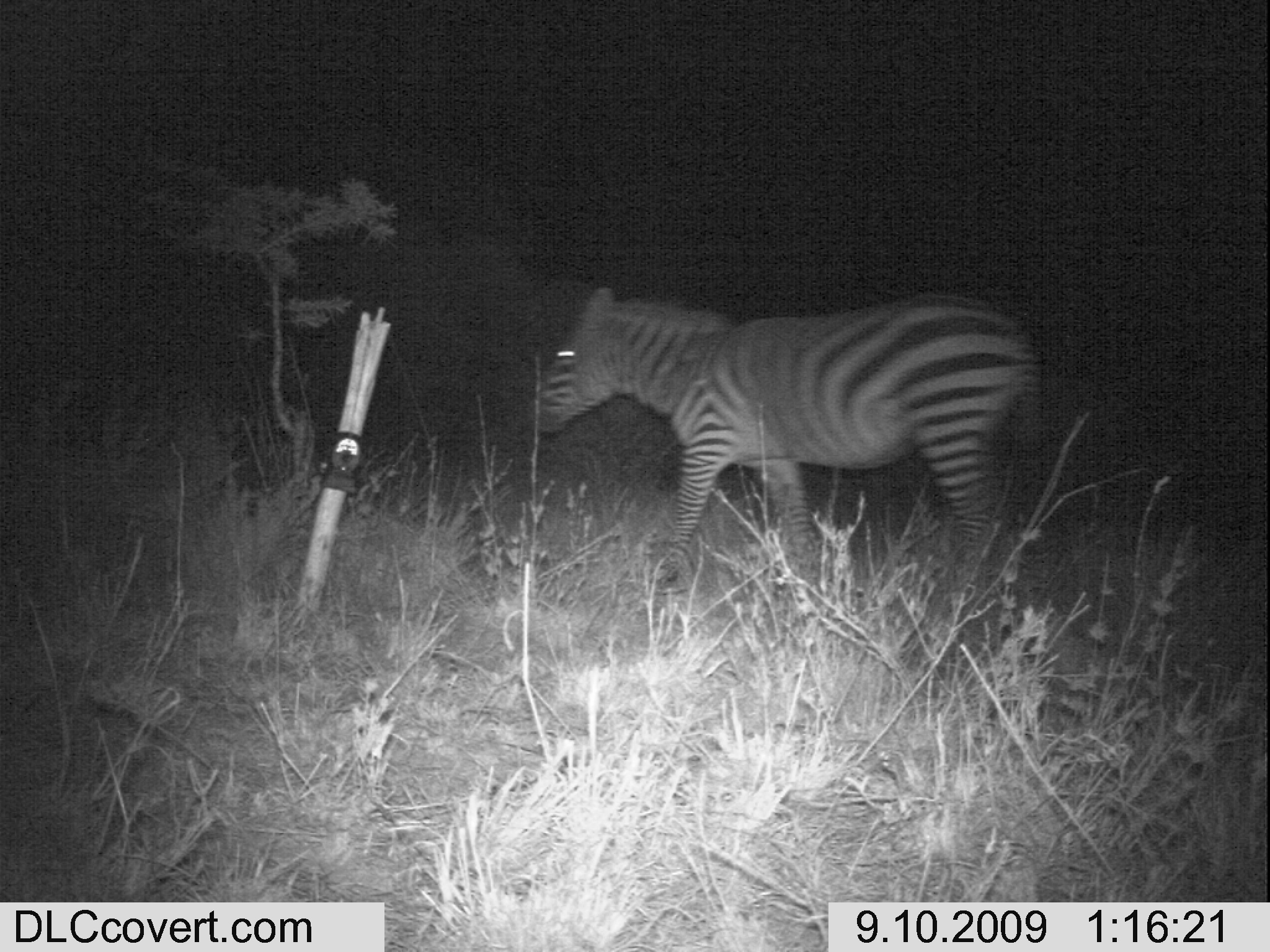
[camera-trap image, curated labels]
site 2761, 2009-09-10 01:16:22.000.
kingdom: Animalia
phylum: Chordata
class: Mammalia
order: Perissodactyla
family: Equidae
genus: Equus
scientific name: Equus quagga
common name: plains zebra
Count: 1.